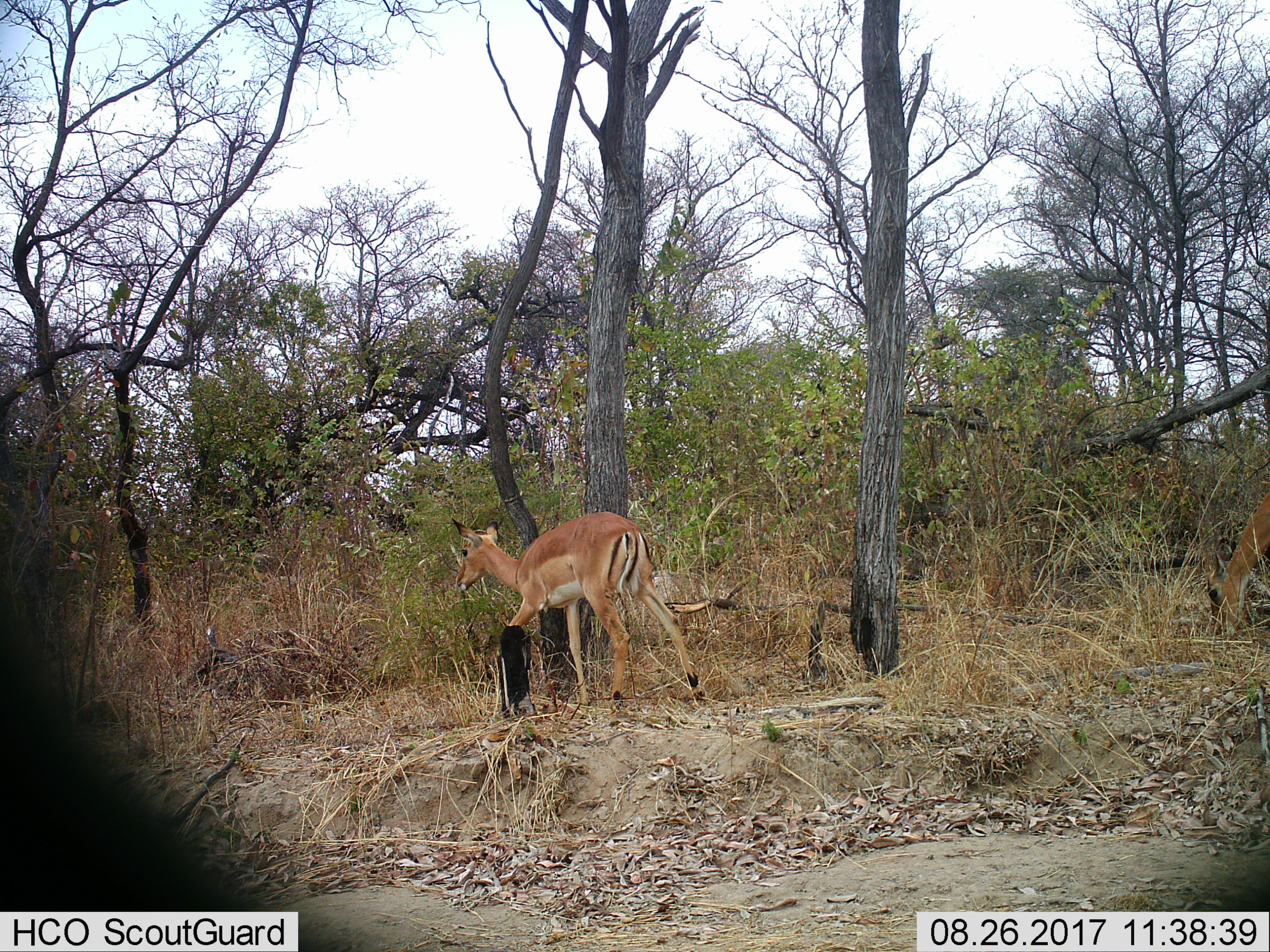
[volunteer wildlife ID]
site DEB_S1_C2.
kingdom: Animalia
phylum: Chordata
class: Mammalia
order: Artiodactyla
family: Bovidae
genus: Aepyceros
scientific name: Aepyceros melampus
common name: impala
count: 2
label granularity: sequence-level